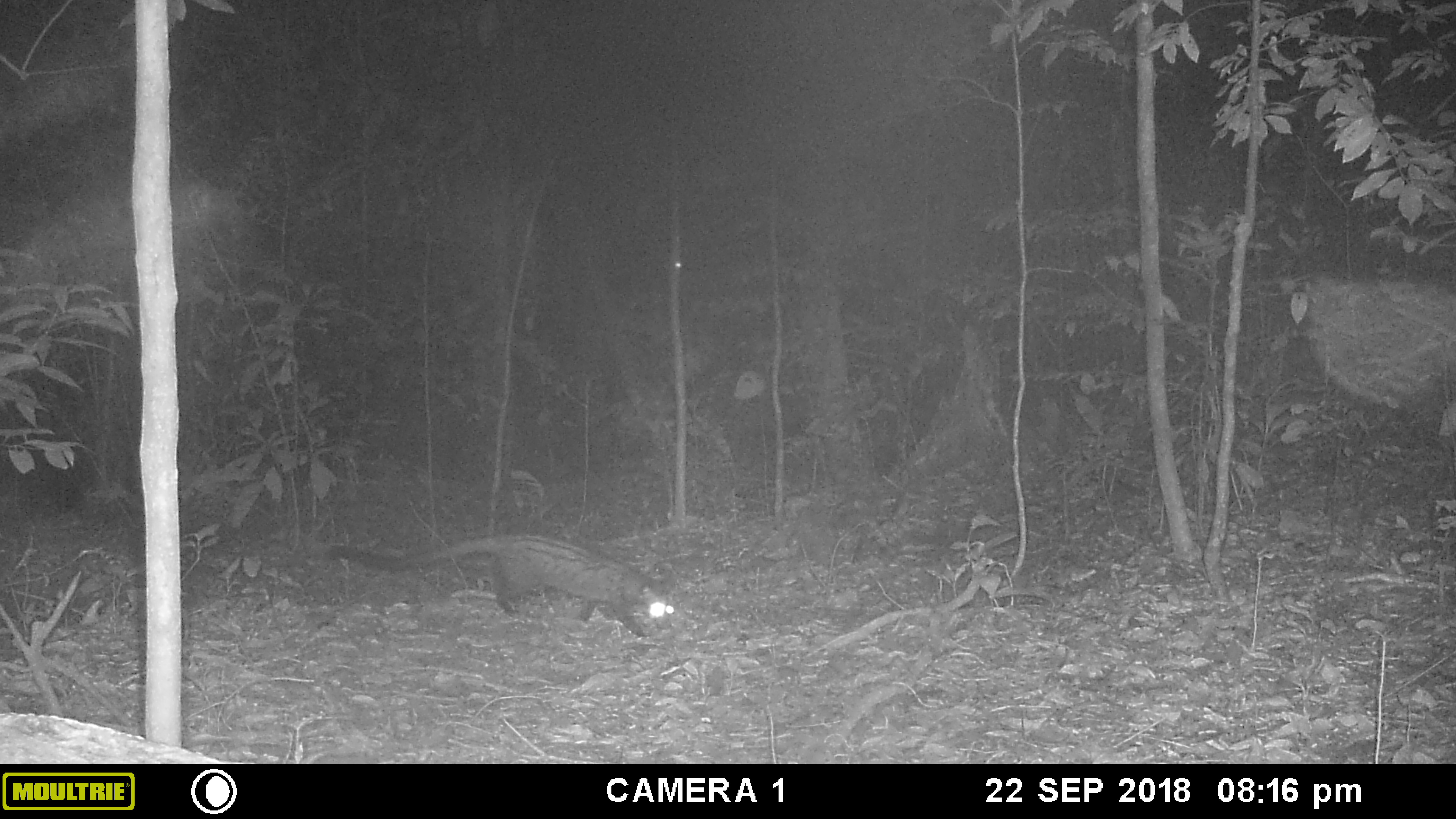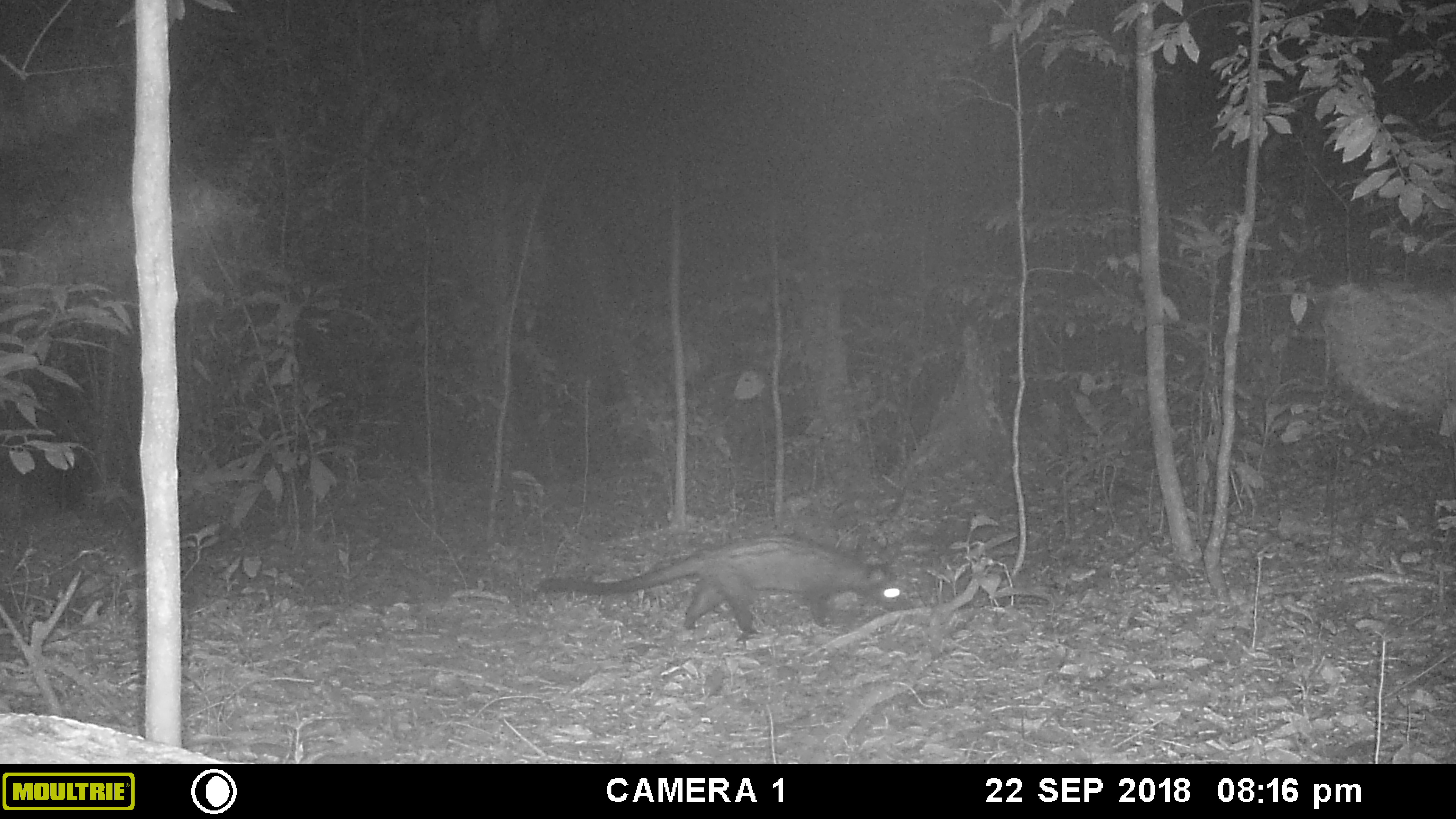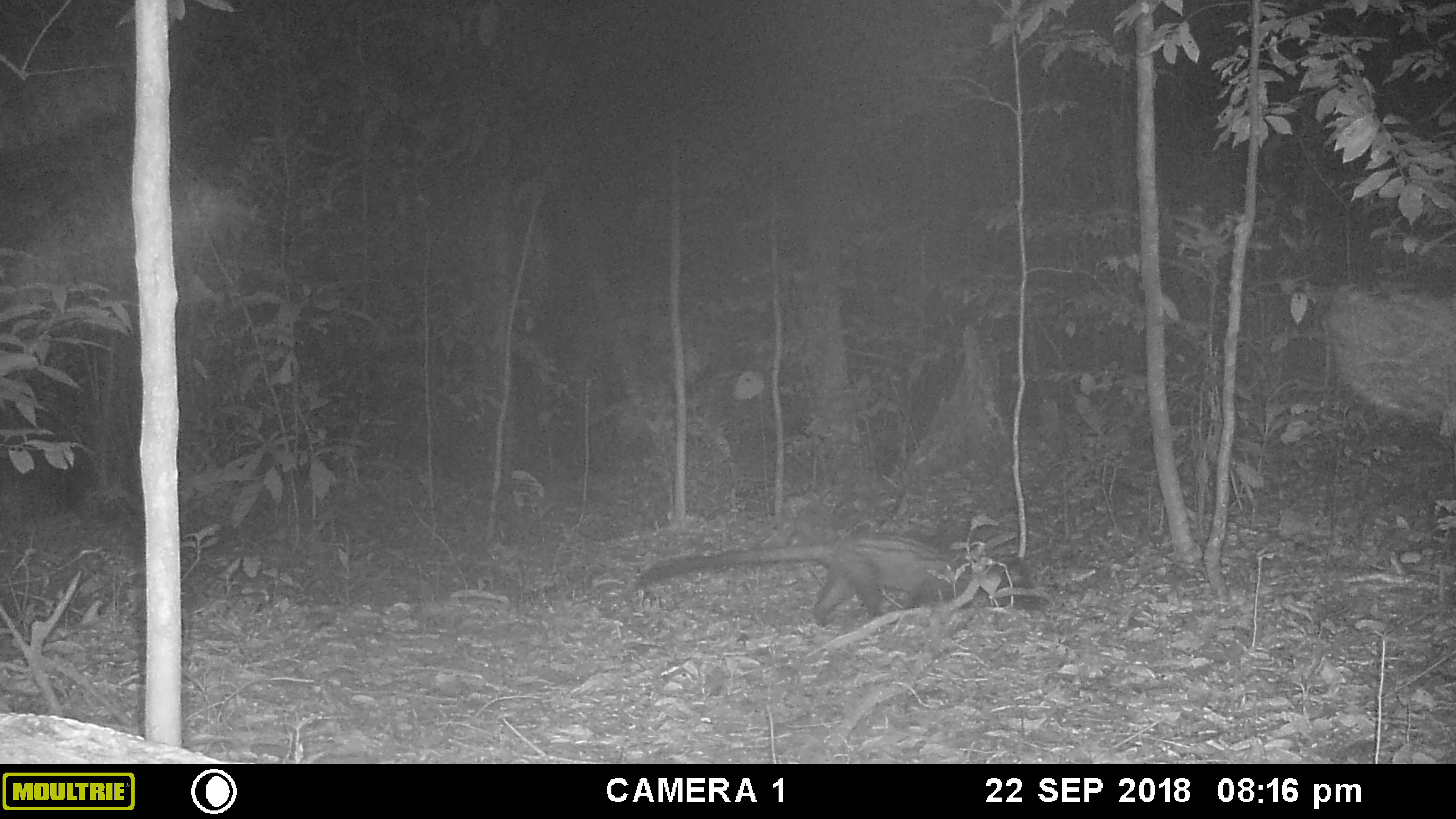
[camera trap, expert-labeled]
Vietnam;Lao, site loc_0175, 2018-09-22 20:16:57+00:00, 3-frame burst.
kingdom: Animalia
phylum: Chordata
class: Mammalia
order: Carnivora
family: Viverridae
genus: Paradoxurus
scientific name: Paradoxurus hermaphroditus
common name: common palm civet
Common palm civet (Paradoxurus hermaphroditus). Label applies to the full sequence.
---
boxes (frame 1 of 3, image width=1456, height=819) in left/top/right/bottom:
common palm civet: 325/533/677/638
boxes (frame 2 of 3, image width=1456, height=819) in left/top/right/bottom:
common palm civet: 537/533/913/633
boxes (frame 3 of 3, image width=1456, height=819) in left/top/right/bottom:
common palm civet: 635/533/1047/631